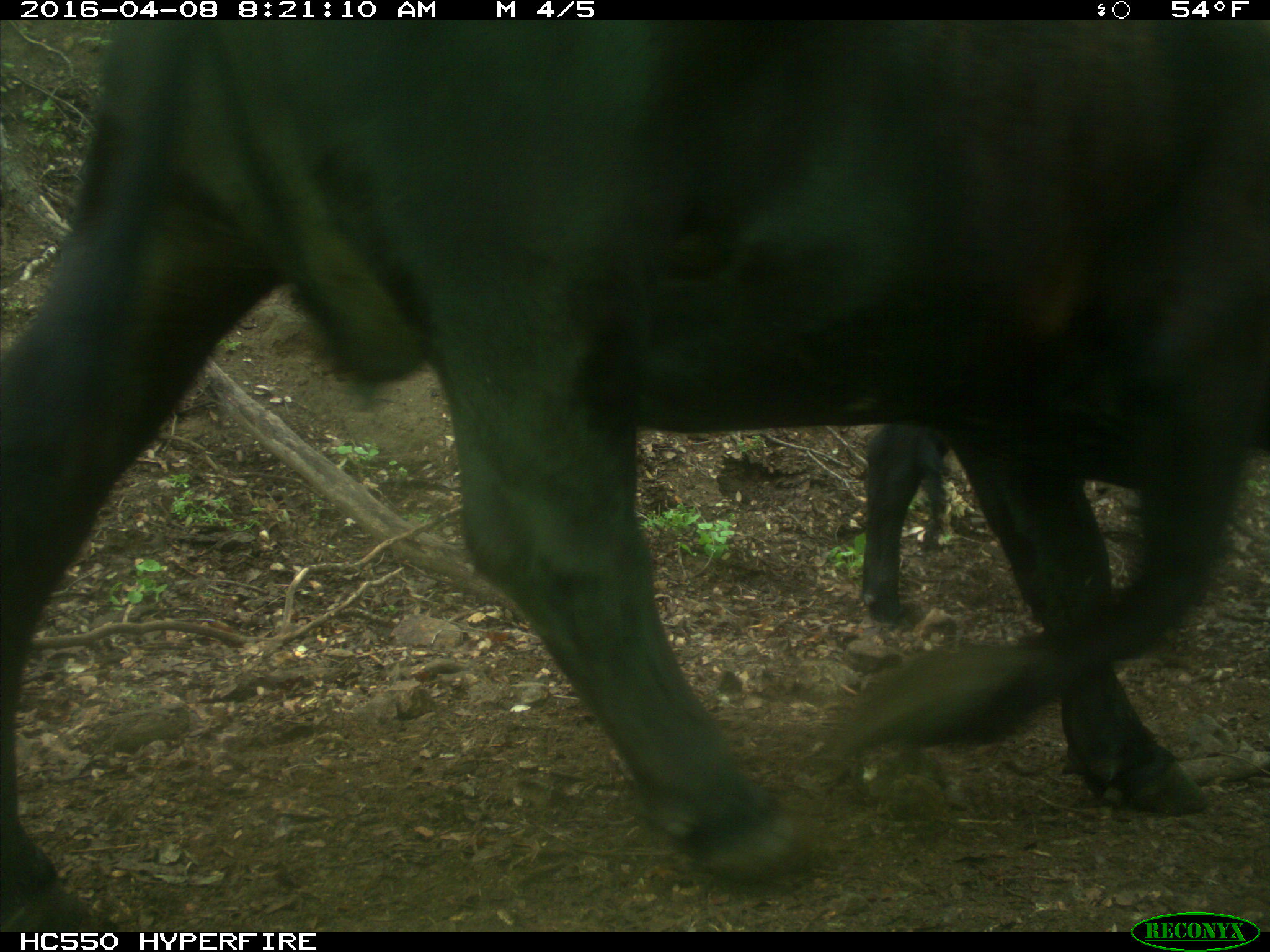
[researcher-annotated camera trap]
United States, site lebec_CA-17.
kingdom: Animalia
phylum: Chordata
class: Mammalia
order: Artiodactyla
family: Bovidae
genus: Bos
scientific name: Bos taurus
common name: domestic cow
Bos taurus (domestic cow).